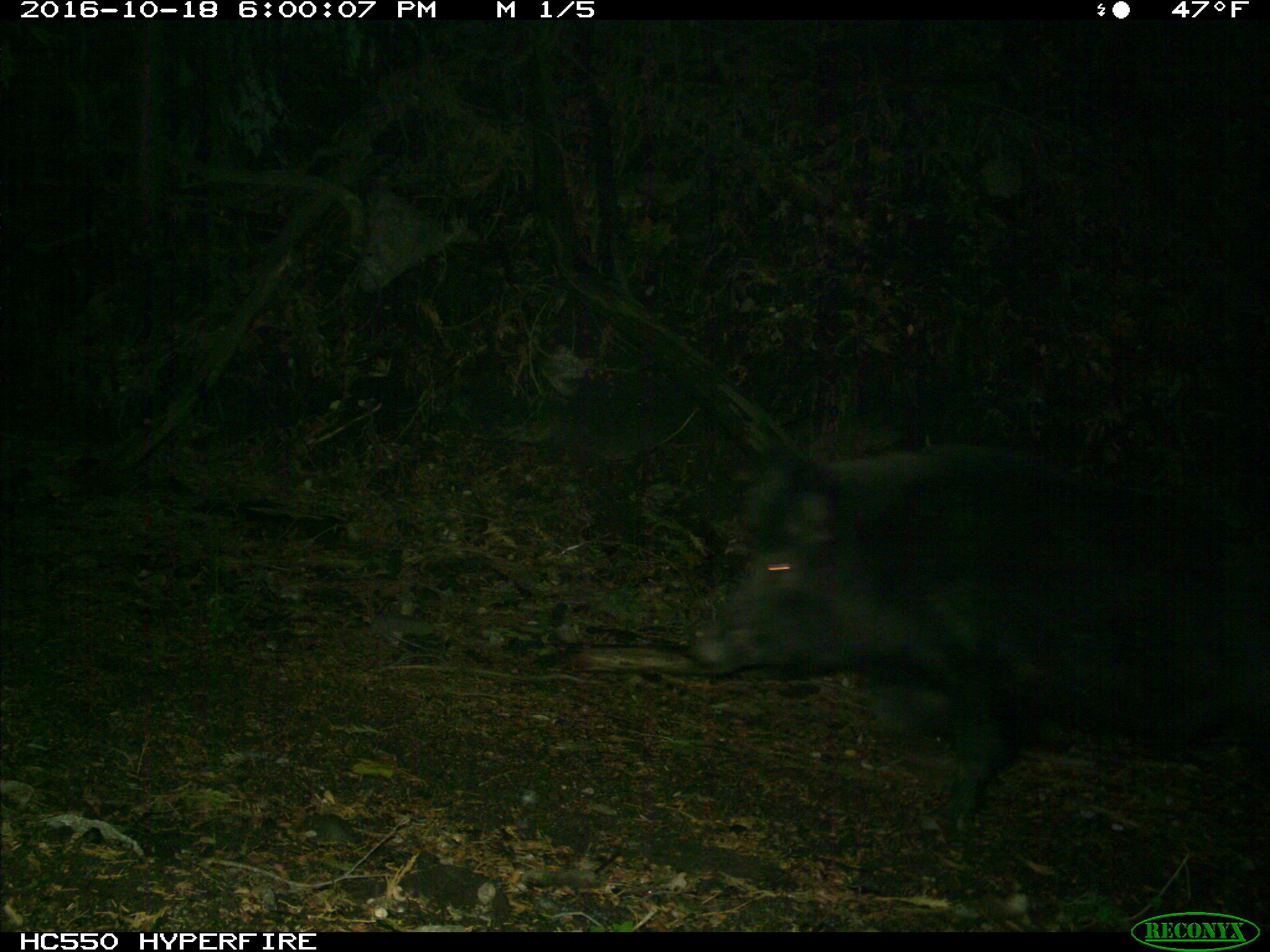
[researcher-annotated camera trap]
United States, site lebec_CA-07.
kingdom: Animalia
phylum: Chordata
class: Mammalia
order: Artiodactyla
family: Suidae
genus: Sus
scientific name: Sus scrofa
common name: wild boar